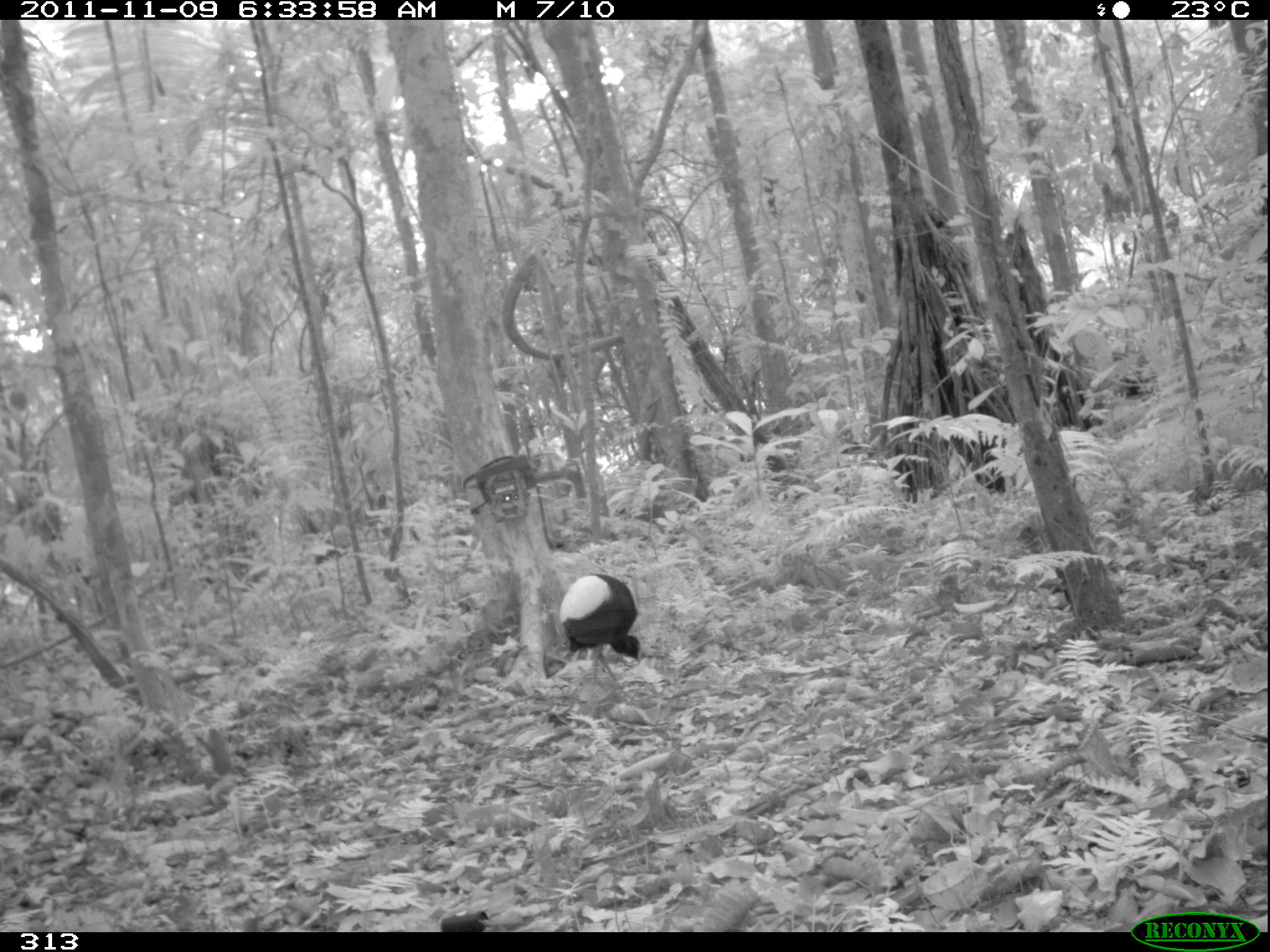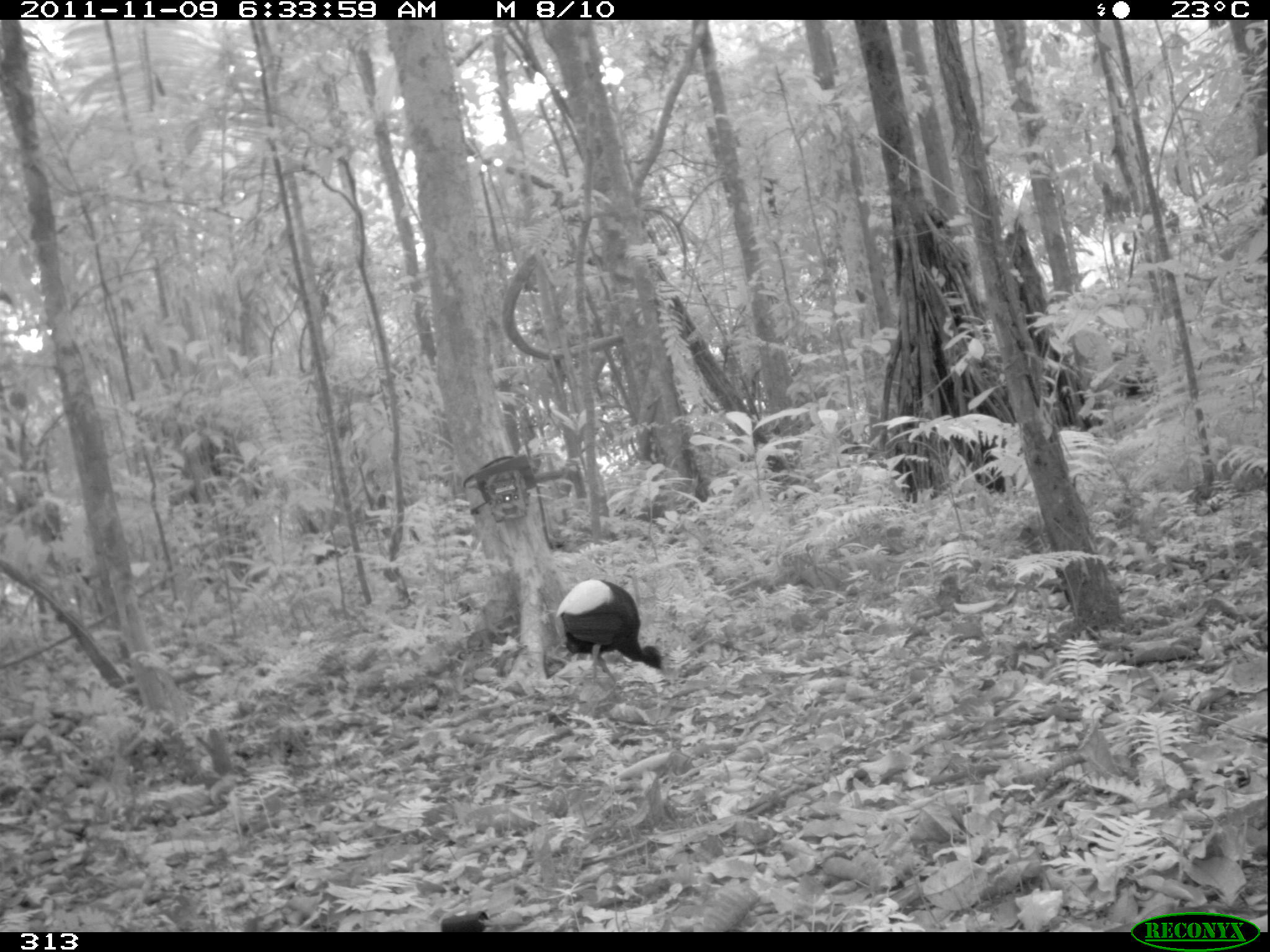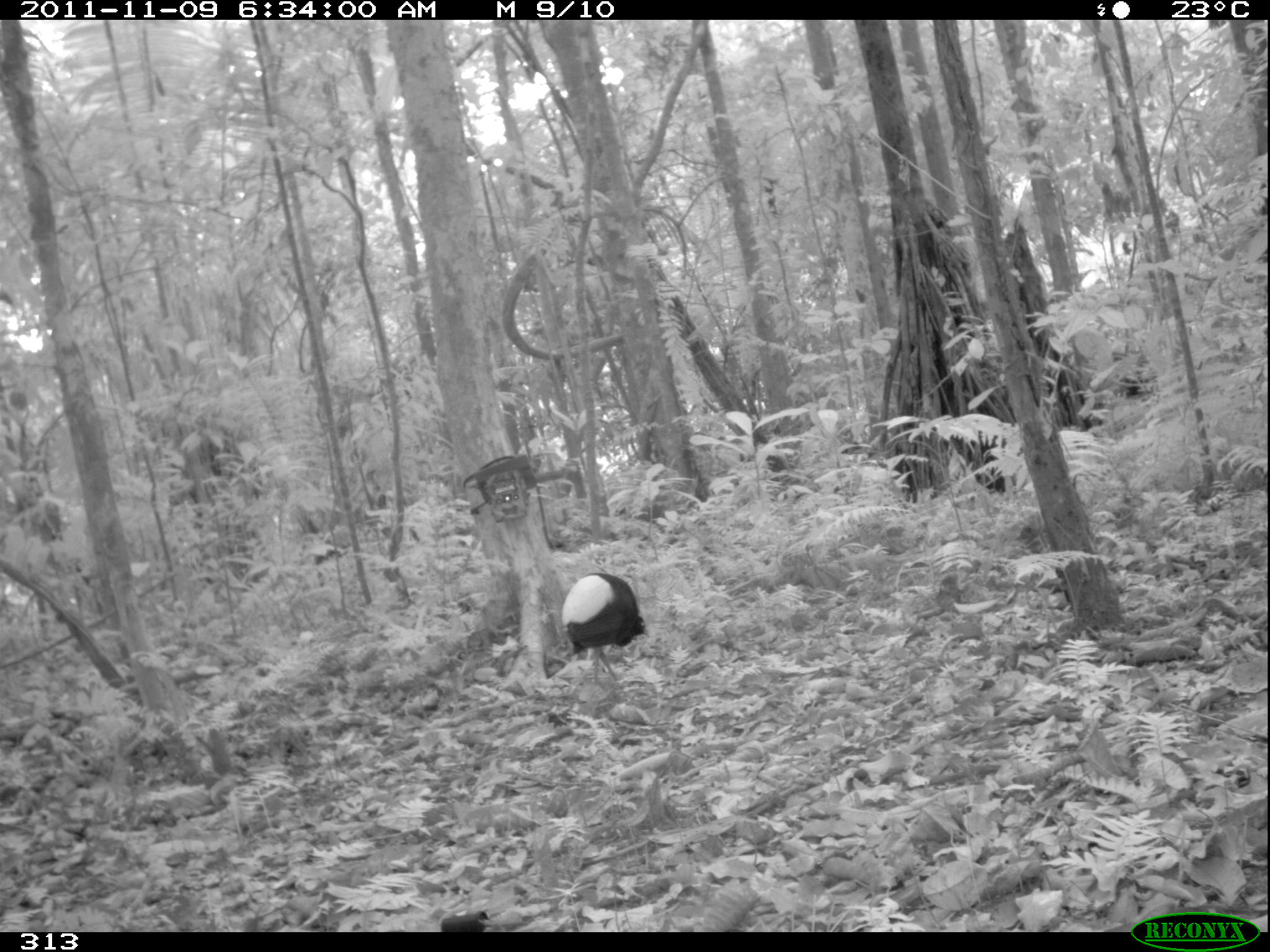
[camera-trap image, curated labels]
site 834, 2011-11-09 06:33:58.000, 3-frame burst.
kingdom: Animalia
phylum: Chordata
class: Aves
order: Gruiformes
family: Psophiidae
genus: Psophia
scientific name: Psophia leucoptera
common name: pale-winged trumpeter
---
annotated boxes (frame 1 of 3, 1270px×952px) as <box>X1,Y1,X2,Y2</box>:
psophia leucoptera: <box>559,572,641,688</box>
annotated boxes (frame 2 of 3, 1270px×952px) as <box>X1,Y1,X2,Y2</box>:
psophia leucoptera: <box>557,577,663,697</box>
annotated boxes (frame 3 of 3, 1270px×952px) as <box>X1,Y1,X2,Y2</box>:
psophia leucoptera: <box>561,571,650,688</box>